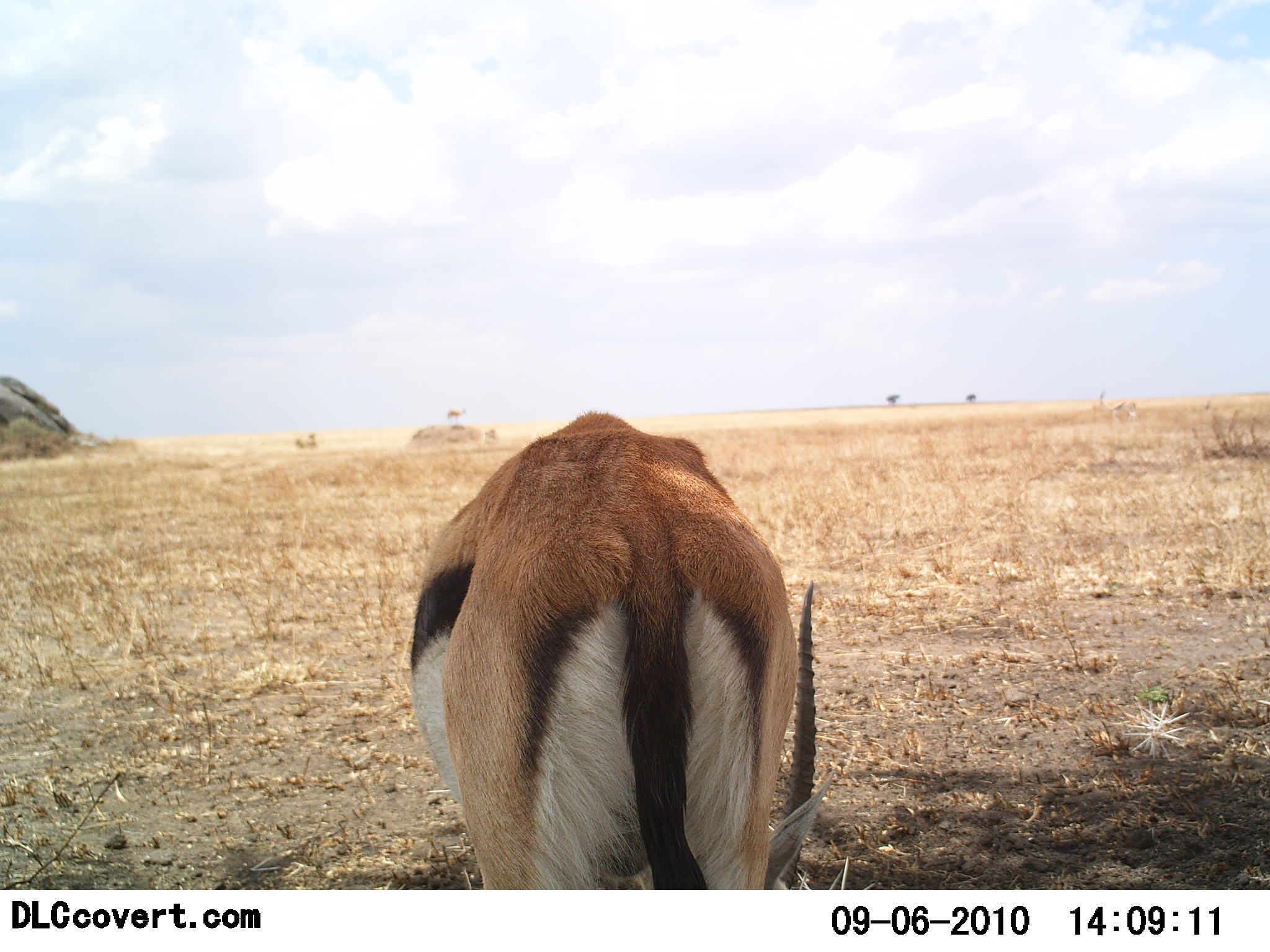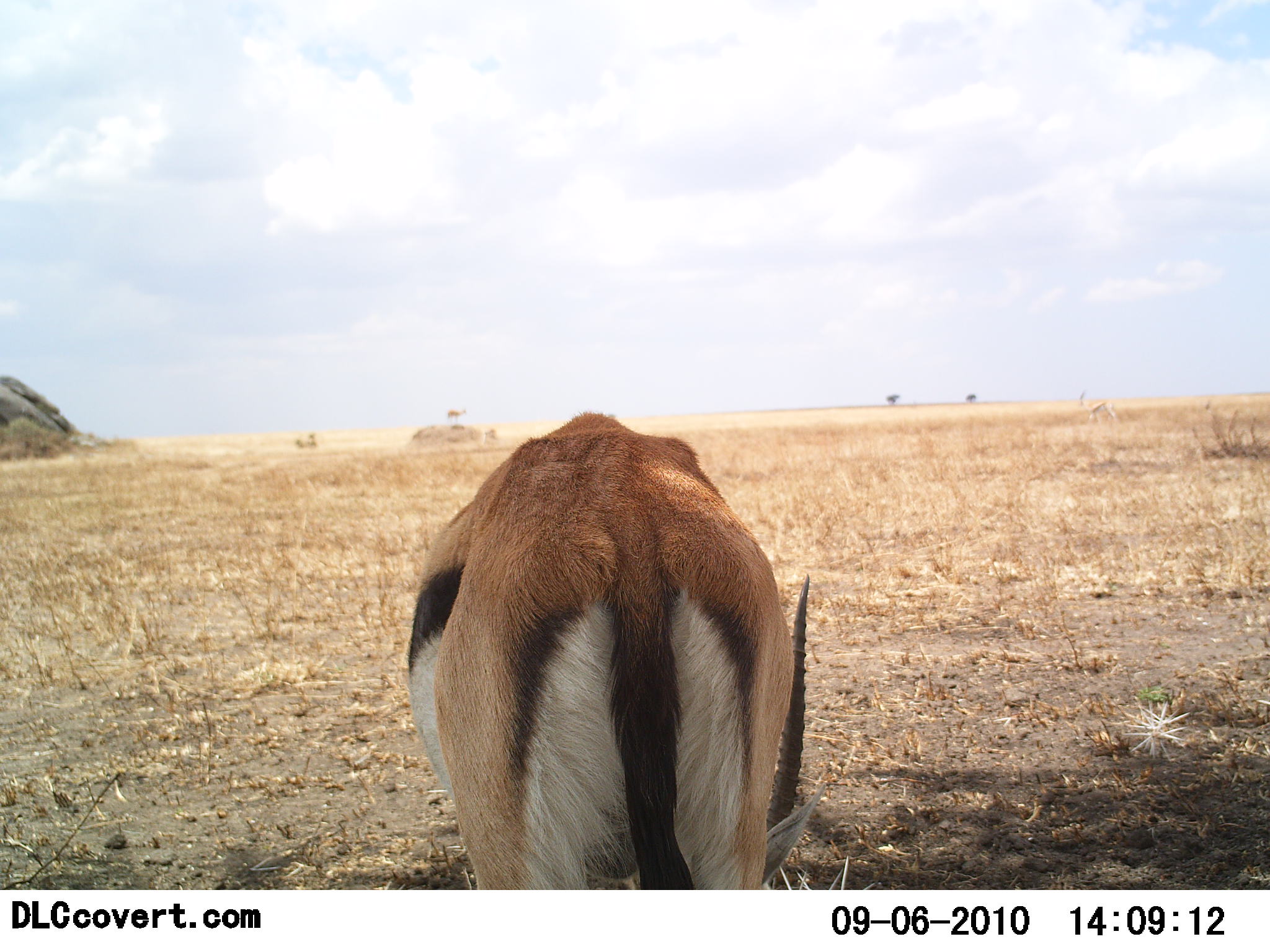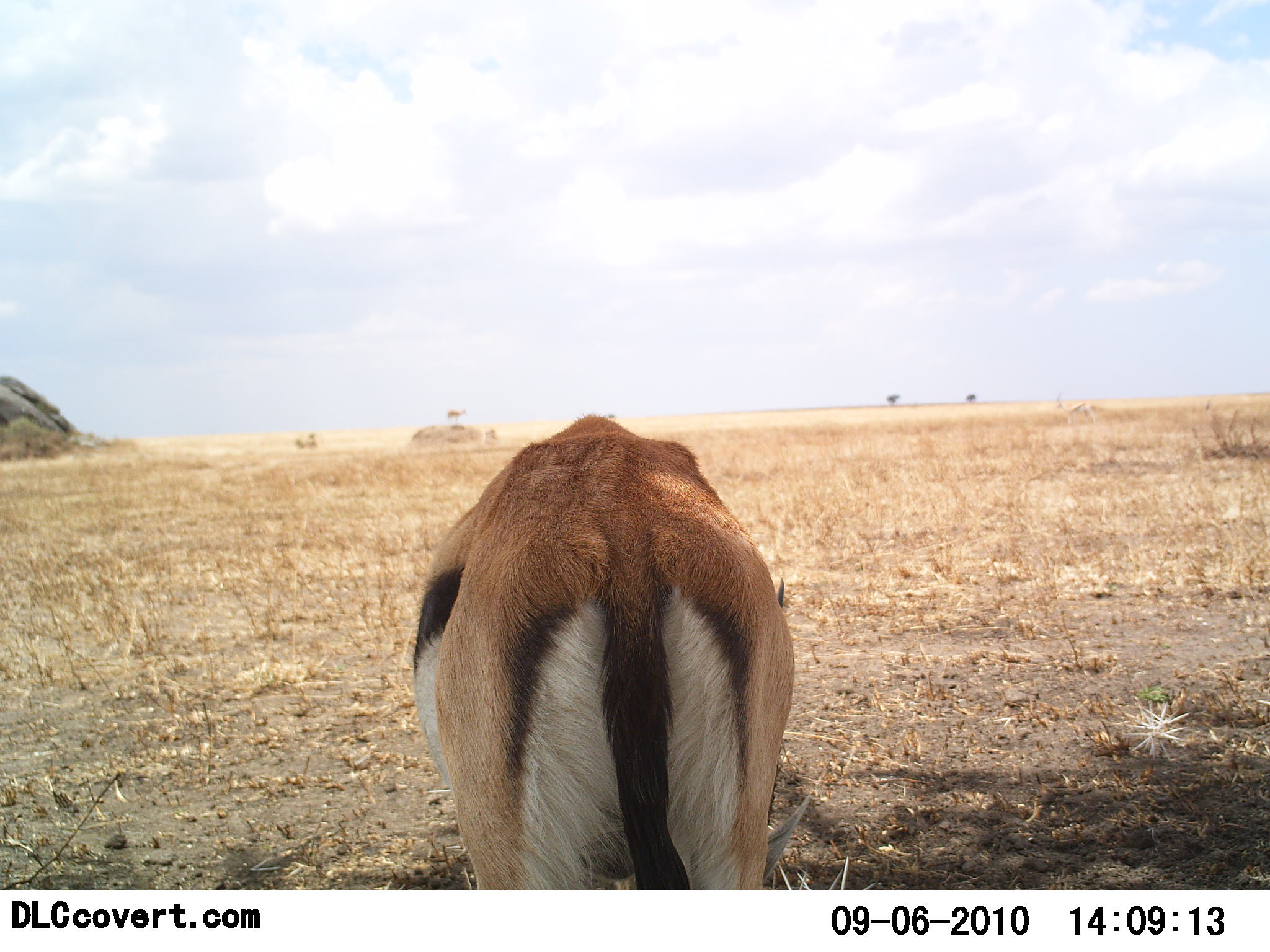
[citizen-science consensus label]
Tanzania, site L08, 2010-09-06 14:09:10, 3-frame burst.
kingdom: Animalia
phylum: Chordata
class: Mammalia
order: Artiodactyla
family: Bovidae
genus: Eudorcas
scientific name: Eudorcas thomsonii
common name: thomson's gazelle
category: gazellethomsons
Gazellethomsons (thomson's gazelle) (Eudorcas thomsonii), count 1. Behavior (volunteer vote fractions): standing 55%, resting 0%, moving 27%, interacting 0%. Young present (vote fraction): 0%. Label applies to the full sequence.